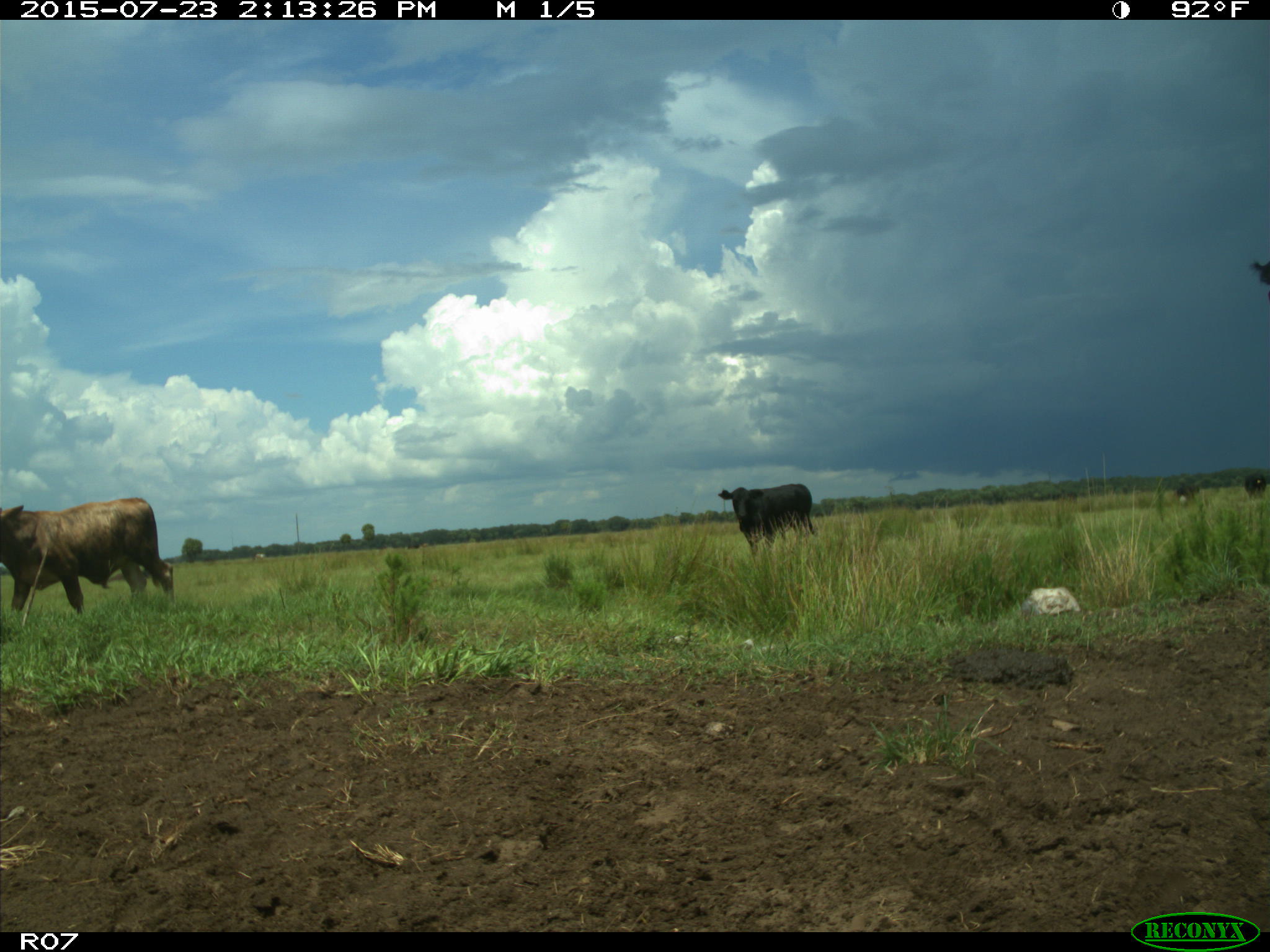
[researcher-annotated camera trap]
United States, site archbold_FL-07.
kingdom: Animalia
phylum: Chordata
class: Mammalia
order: Artiodactyla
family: Bovidae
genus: Bos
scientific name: Bos taurus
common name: domestic cow